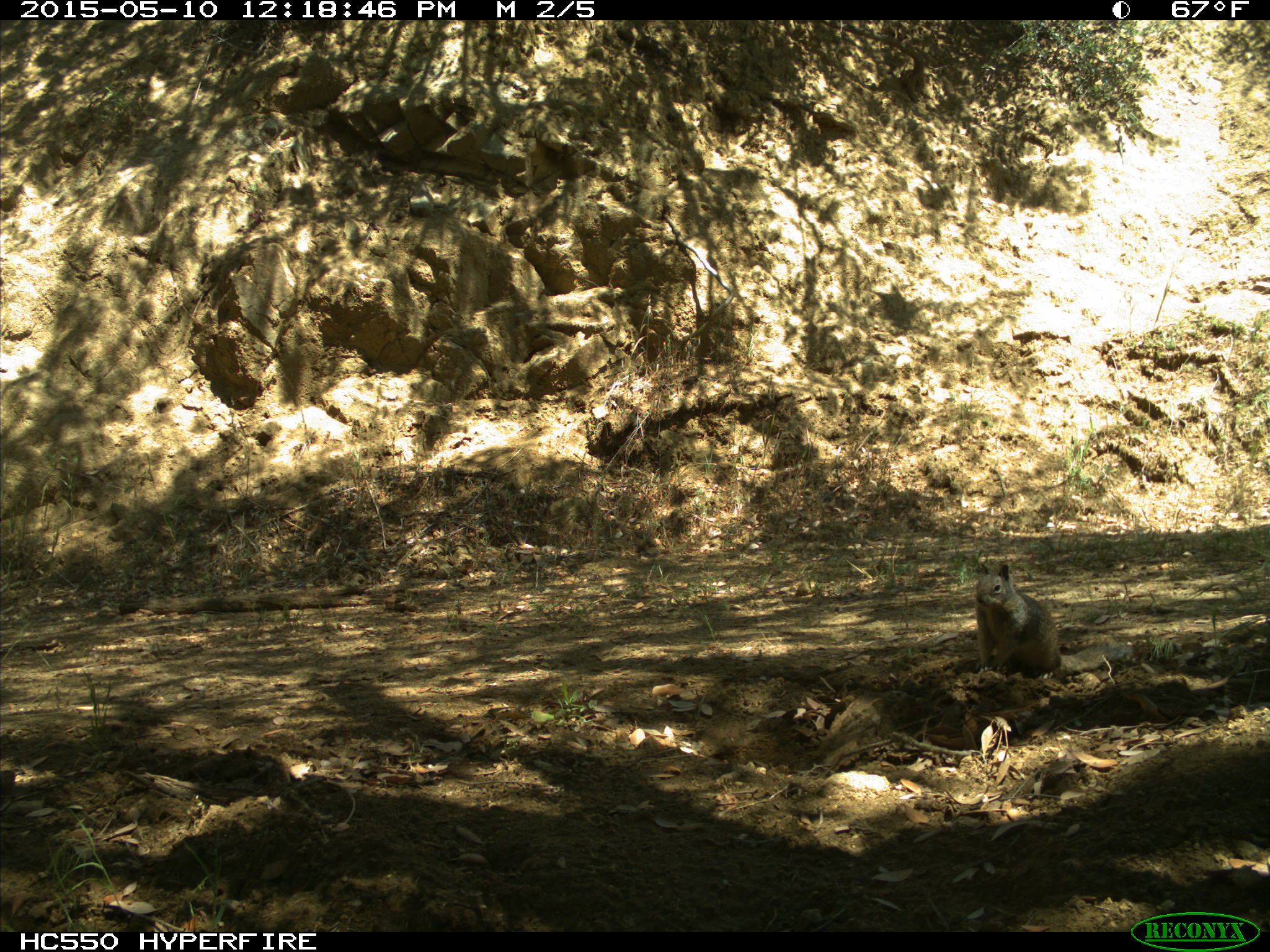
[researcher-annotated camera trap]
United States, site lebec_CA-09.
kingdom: Animalia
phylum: Chordata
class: Mammalia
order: Rodentia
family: Sciuridae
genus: Otospermophilus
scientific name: Otospermophilus beecheyi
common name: california ground squirrel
Otospermophilus beecheyi (california ground squirrel).